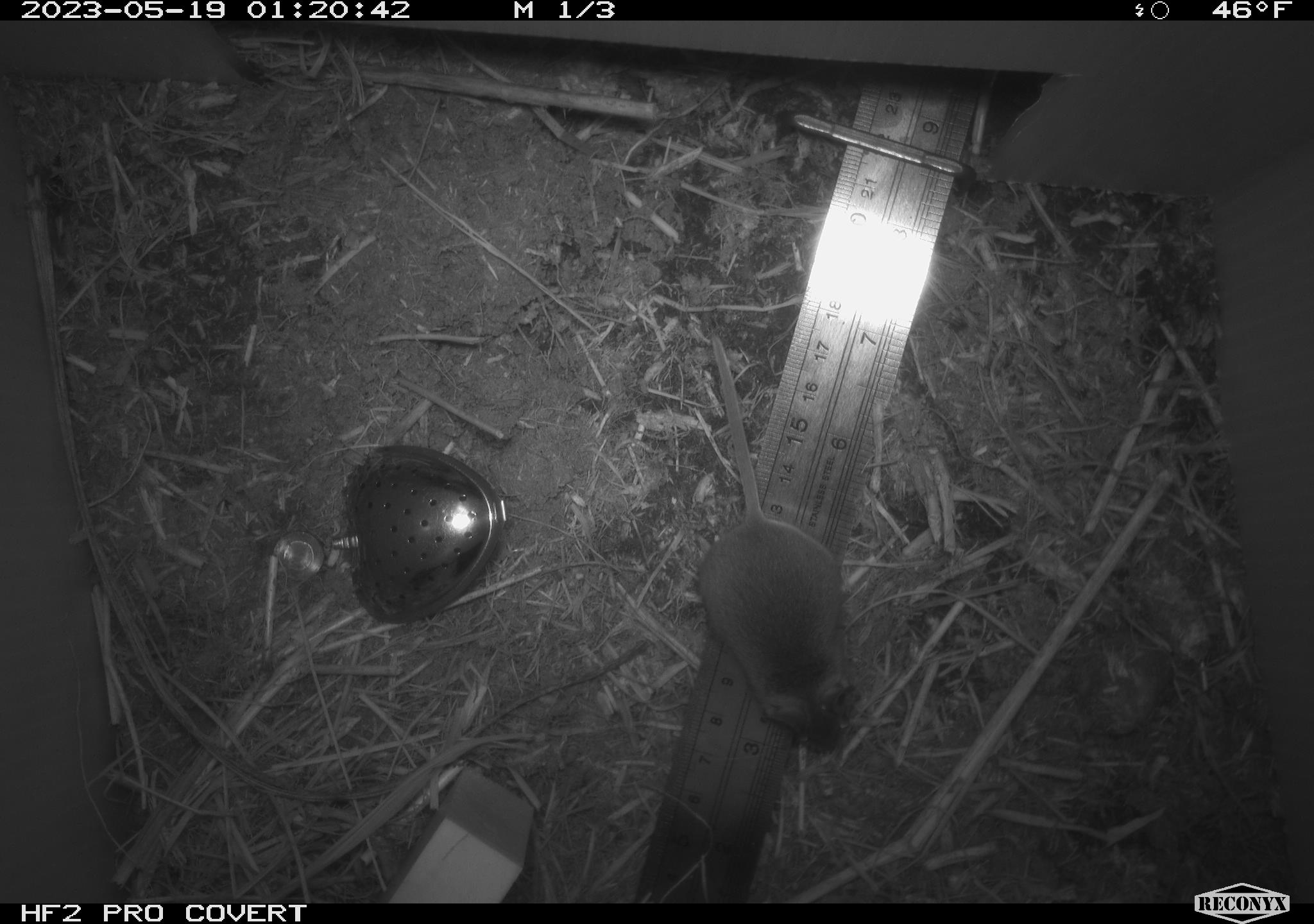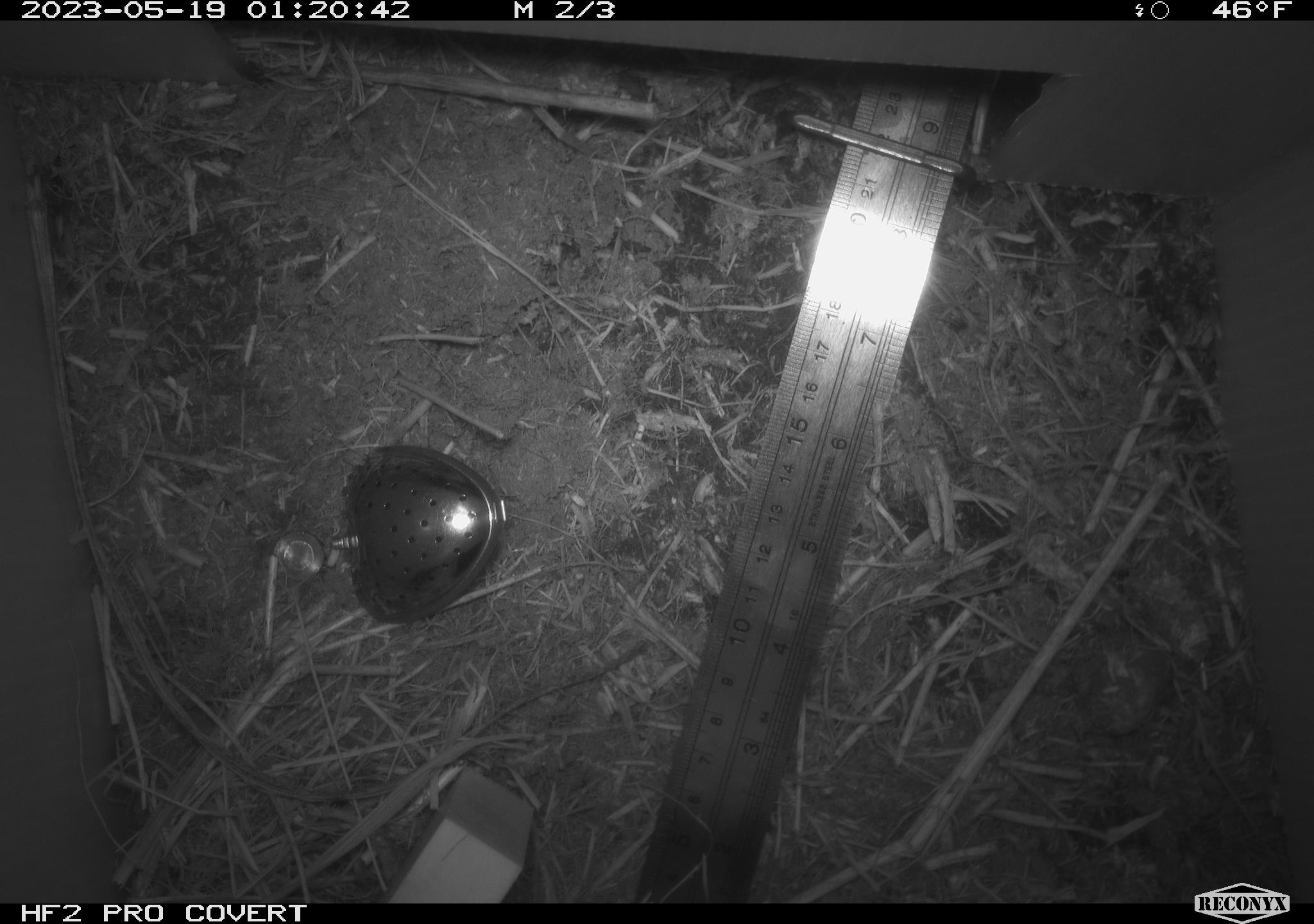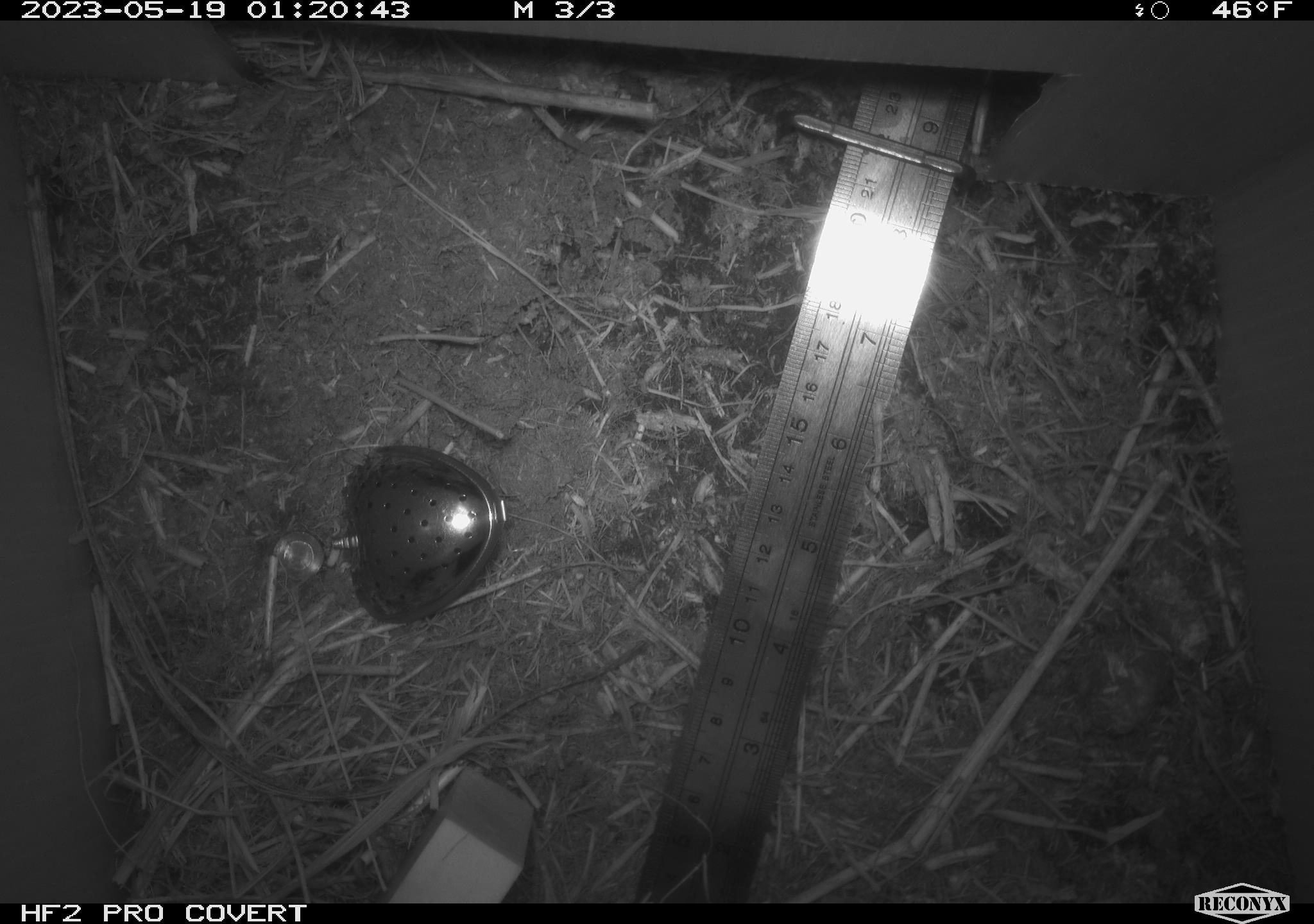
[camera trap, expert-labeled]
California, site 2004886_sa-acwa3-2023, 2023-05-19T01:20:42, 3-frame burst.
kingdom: Animalia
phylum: Chordata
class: Mammalia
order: Rodentia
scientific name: Rodentia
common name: mouse species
Mouse species (Rodentia).